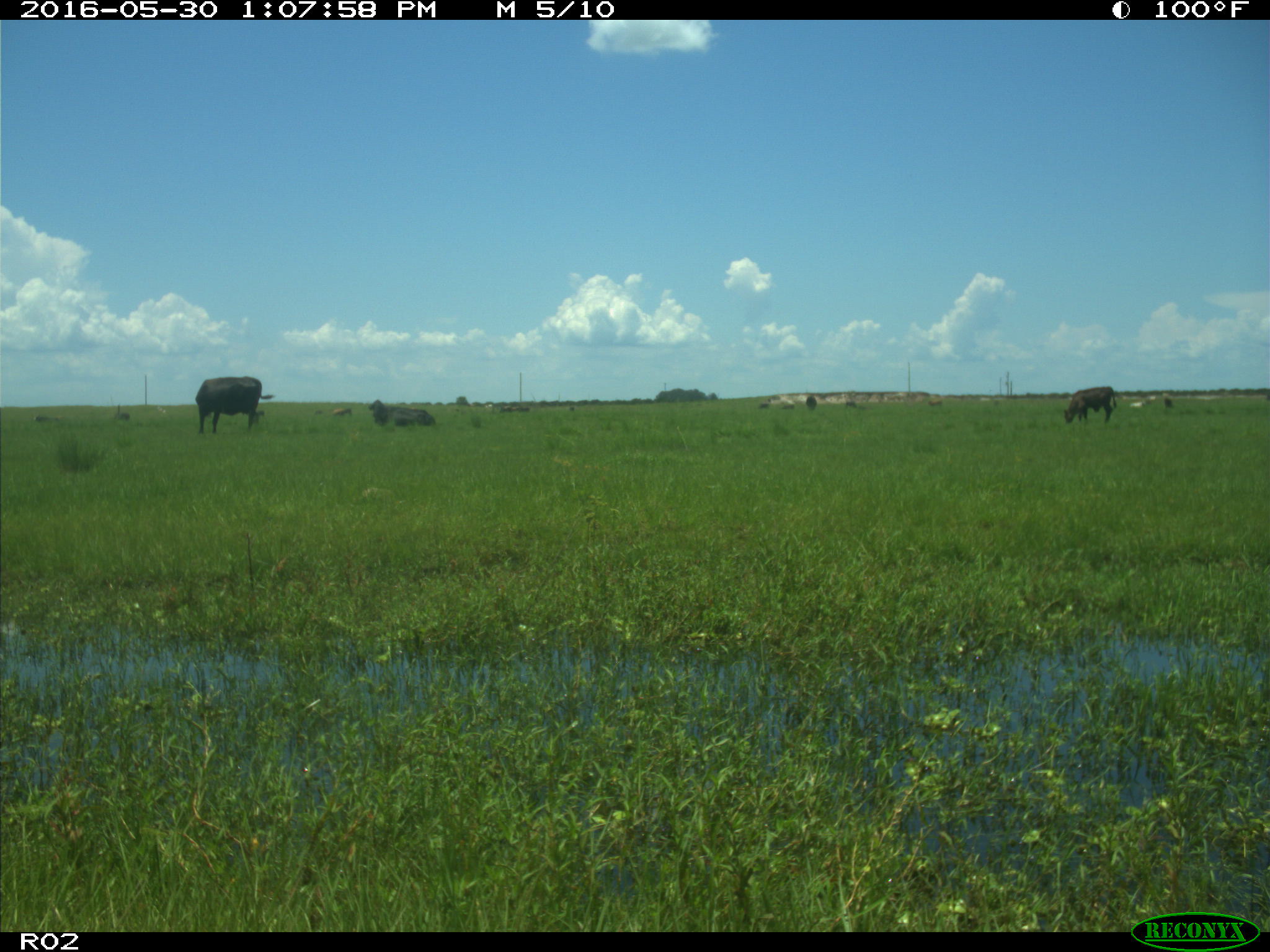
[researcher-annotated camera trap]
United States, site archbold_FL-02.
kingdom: Animalia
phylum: Chordata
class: Mammalia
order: Artiodactyla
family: Bovidae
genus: Bos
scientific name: Bos taurus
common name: domestic cow